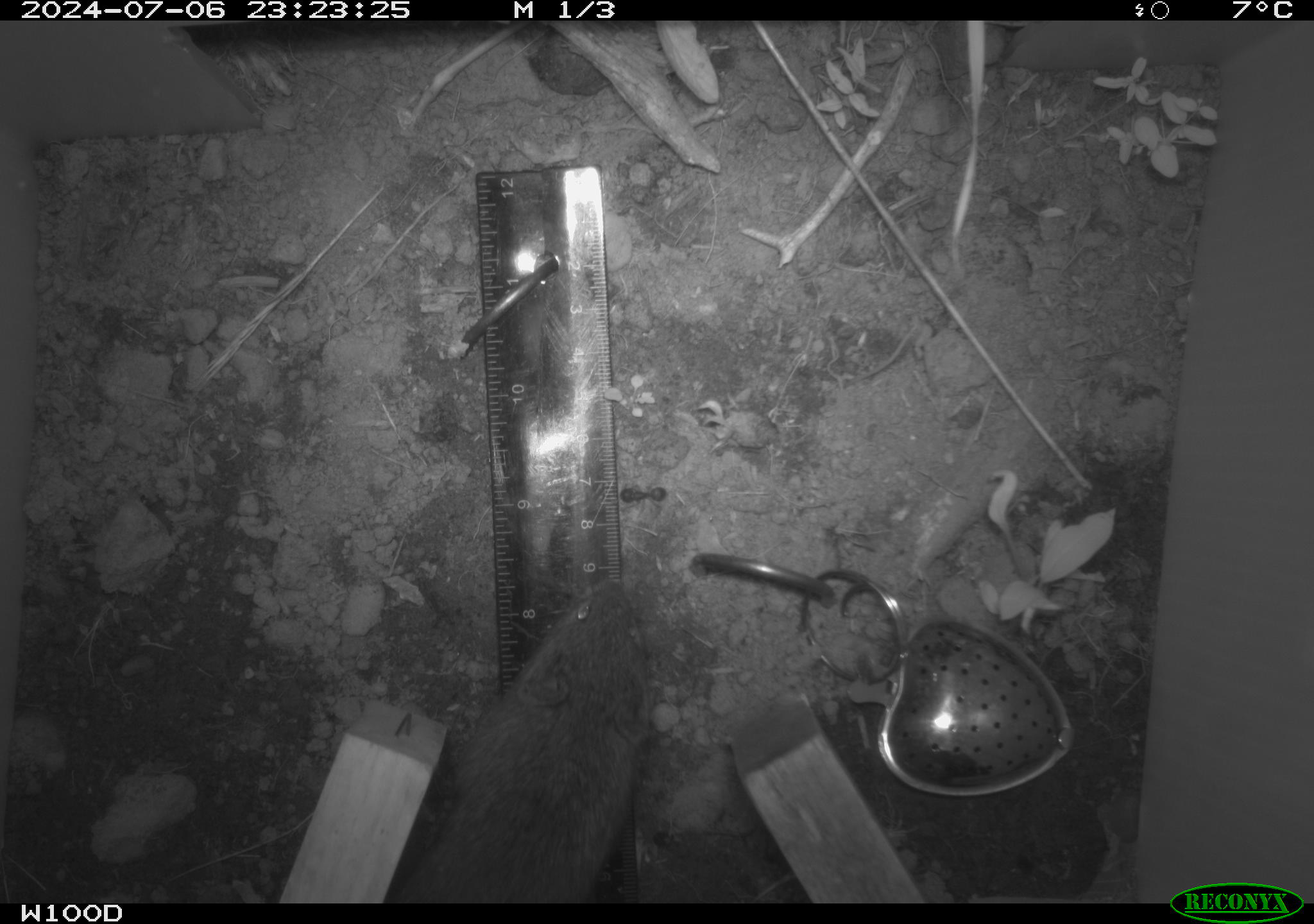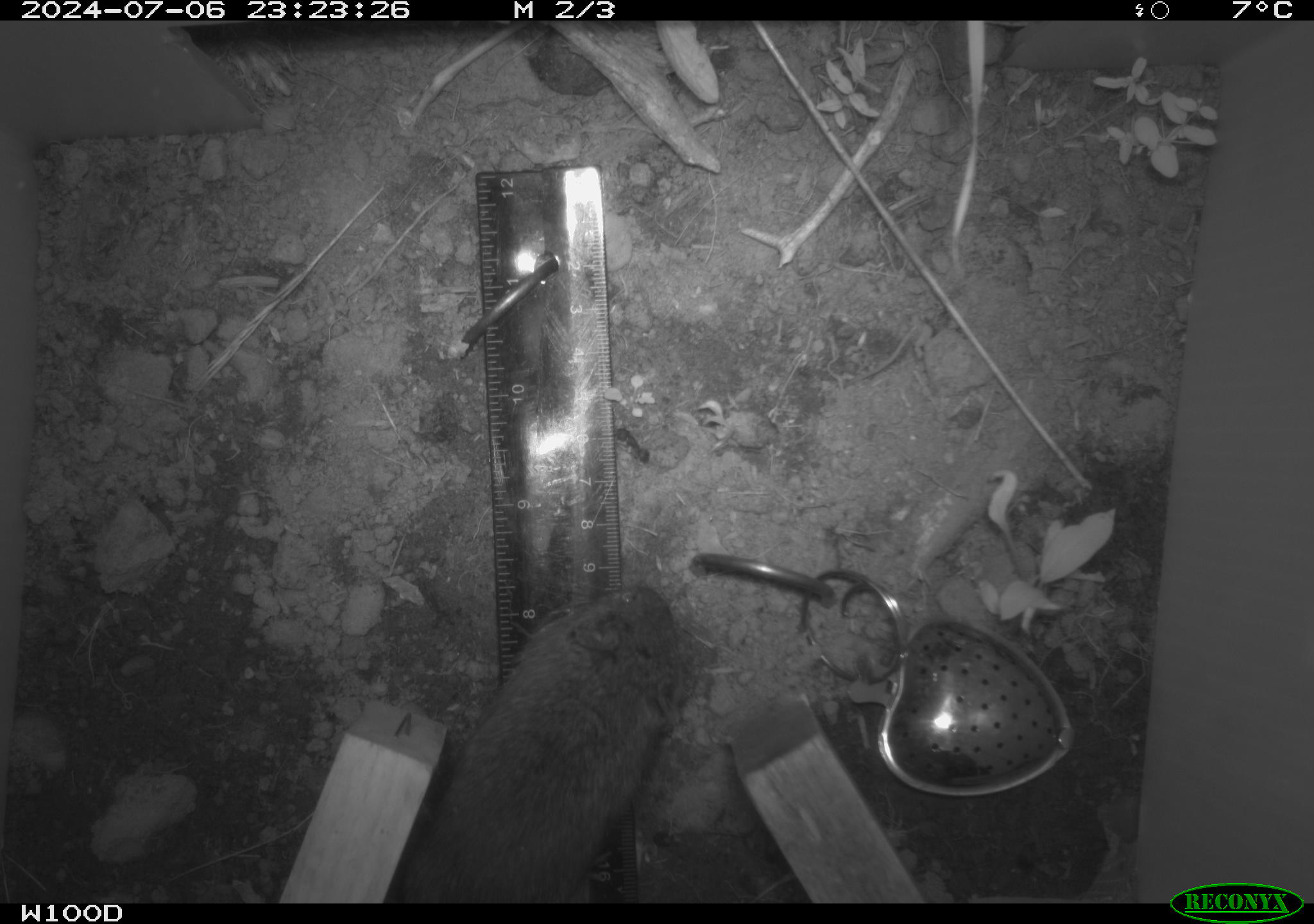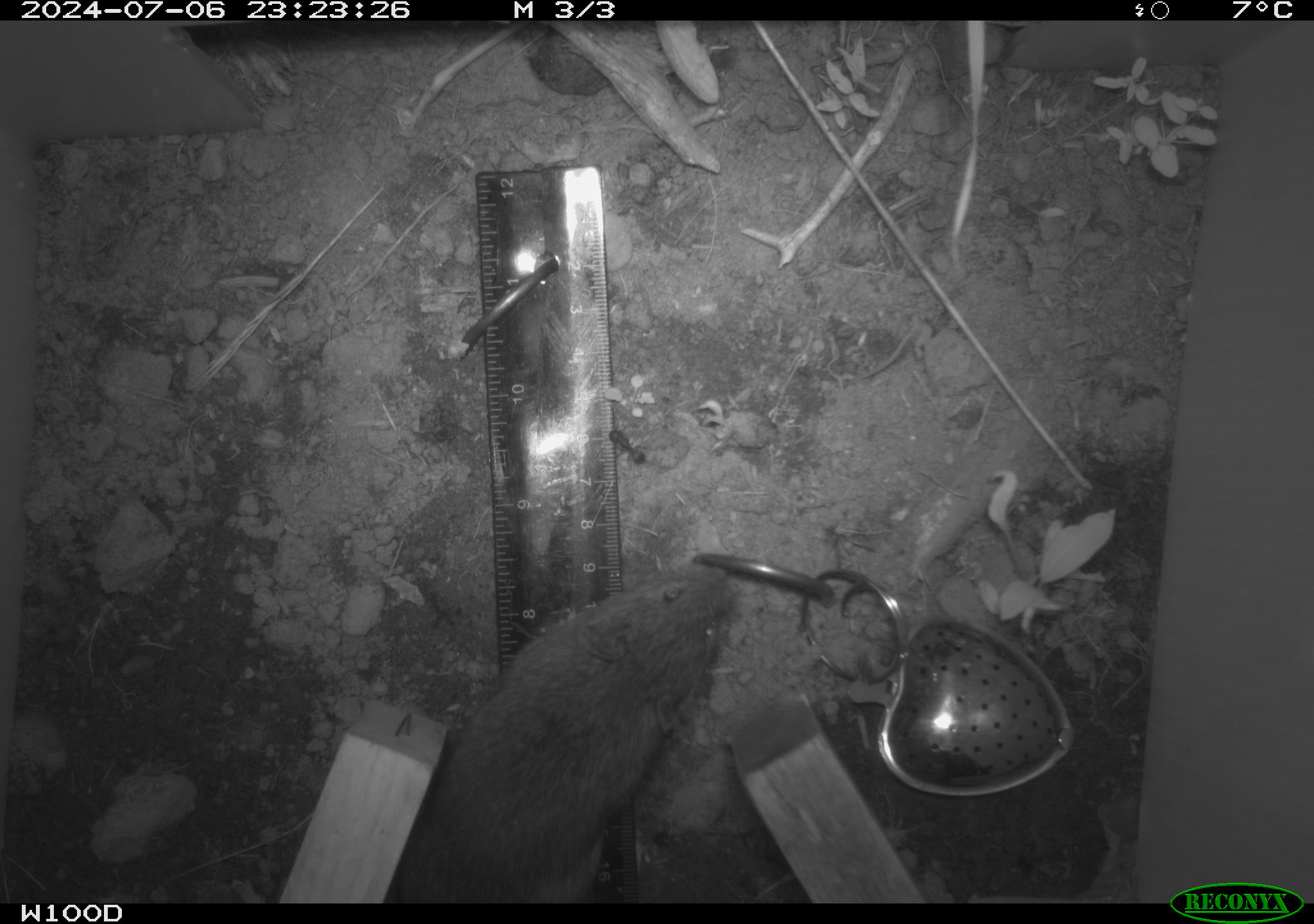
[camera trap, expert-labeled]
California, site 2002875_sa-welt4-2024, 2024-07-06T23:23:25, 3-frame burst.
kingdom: Animalia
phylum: Chordata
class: Mammalia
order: Rodentia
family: Cricetidae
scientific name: Arvicolinae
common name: voles, lemmings, and muskrats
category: arvicolinae subfamily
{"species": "arvicolinae subfamily (voles, lemmings, and muskrats) (Arvicolinae)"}